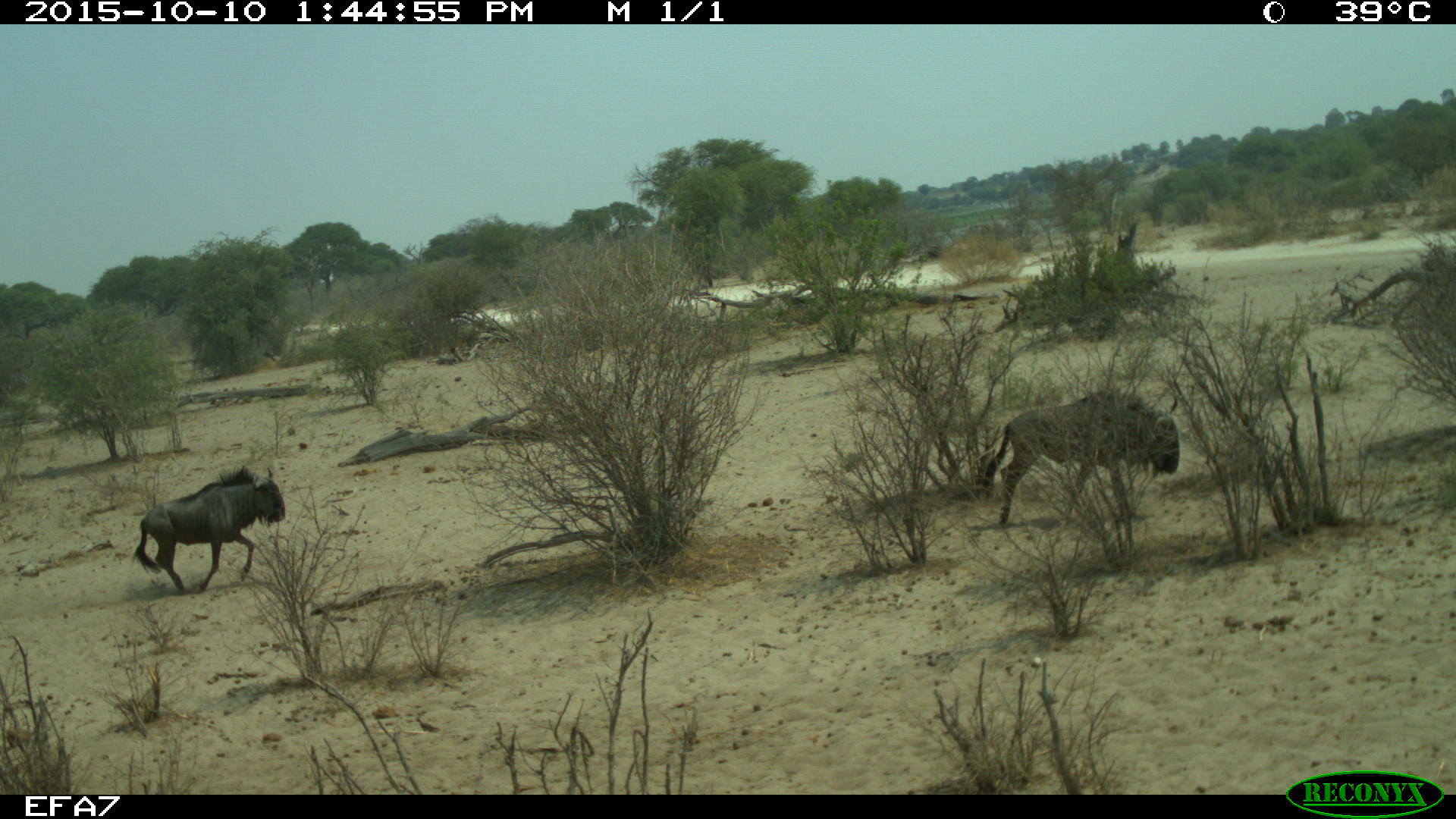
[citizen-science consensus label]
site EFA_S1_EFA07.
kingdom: Animalia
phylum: Chordata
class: Mammalia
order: Artiodactyla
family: Bovidae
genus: Connochaetes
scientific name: Connochaetes taurinus taurinus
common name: blue wildebeest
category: wildebeestblue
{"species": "wildebeestblue (blue wildebeest) (Connochaetes taurinus taurinus)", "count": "2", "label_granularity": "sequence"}